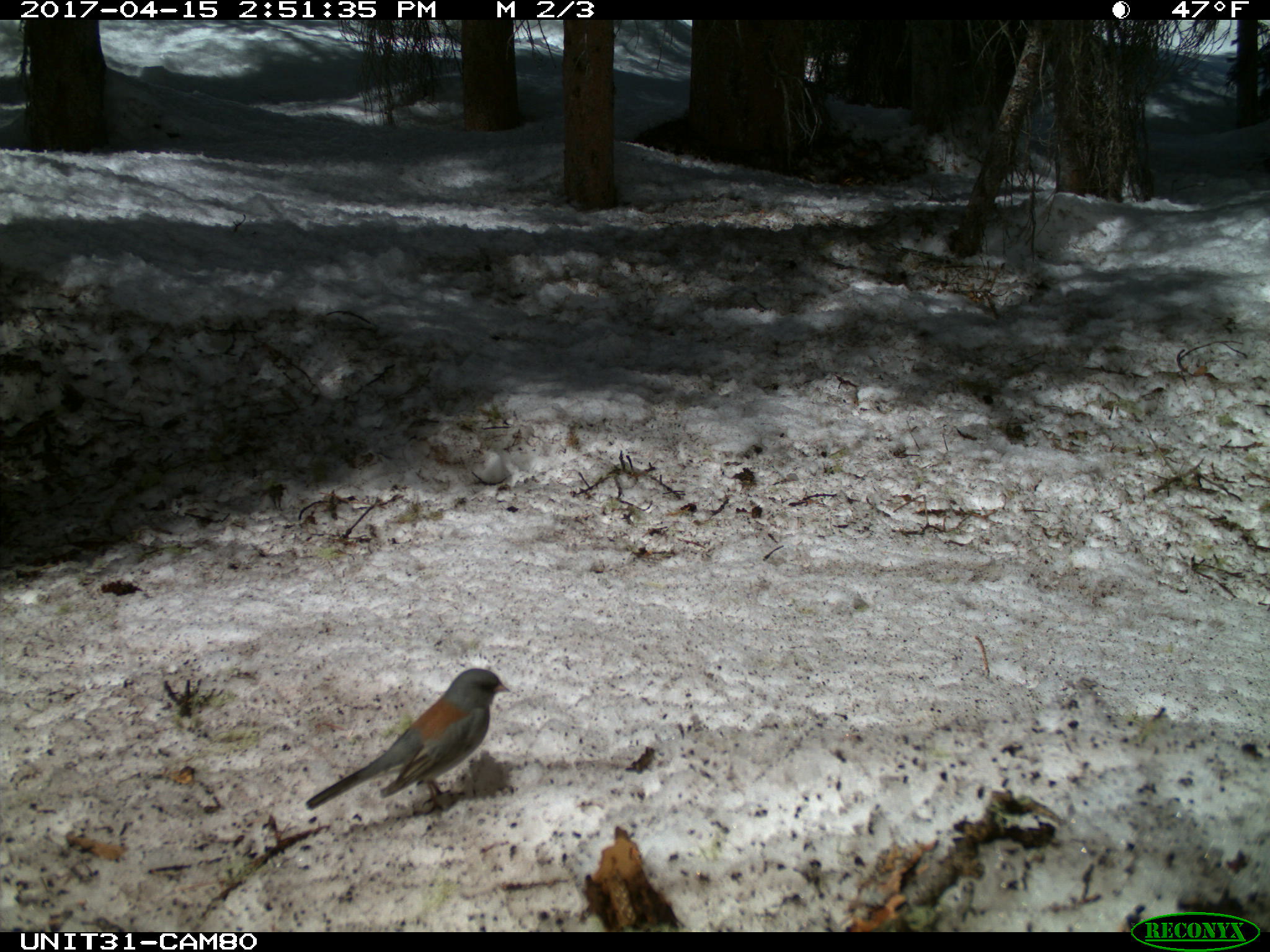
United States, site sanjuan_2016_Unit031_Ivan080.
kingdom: Animalia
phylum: Chordata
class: Aves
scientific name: Aves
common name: birds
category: unidentified bird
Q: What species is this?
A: Unidentified bird (birds) (Aves).